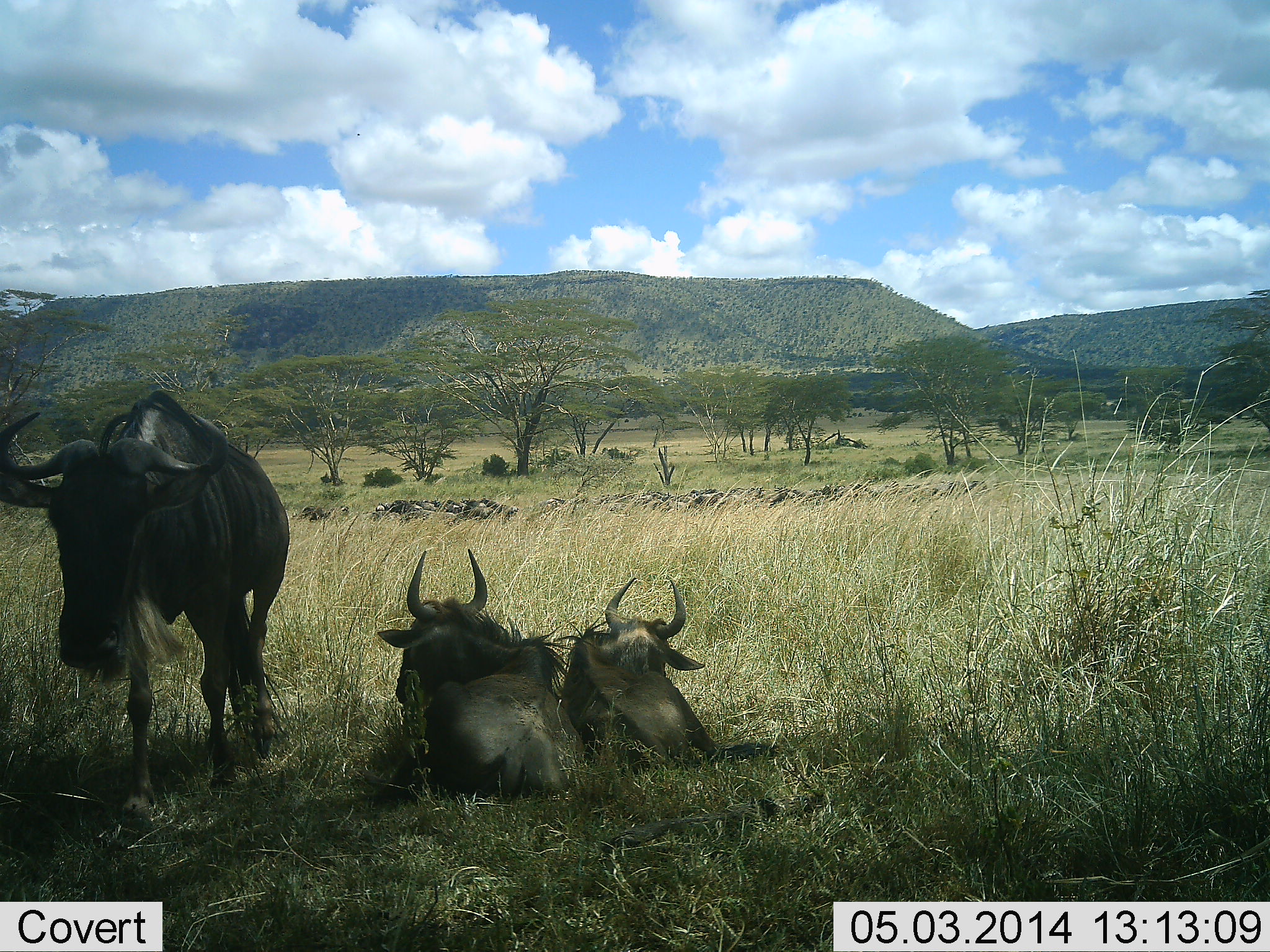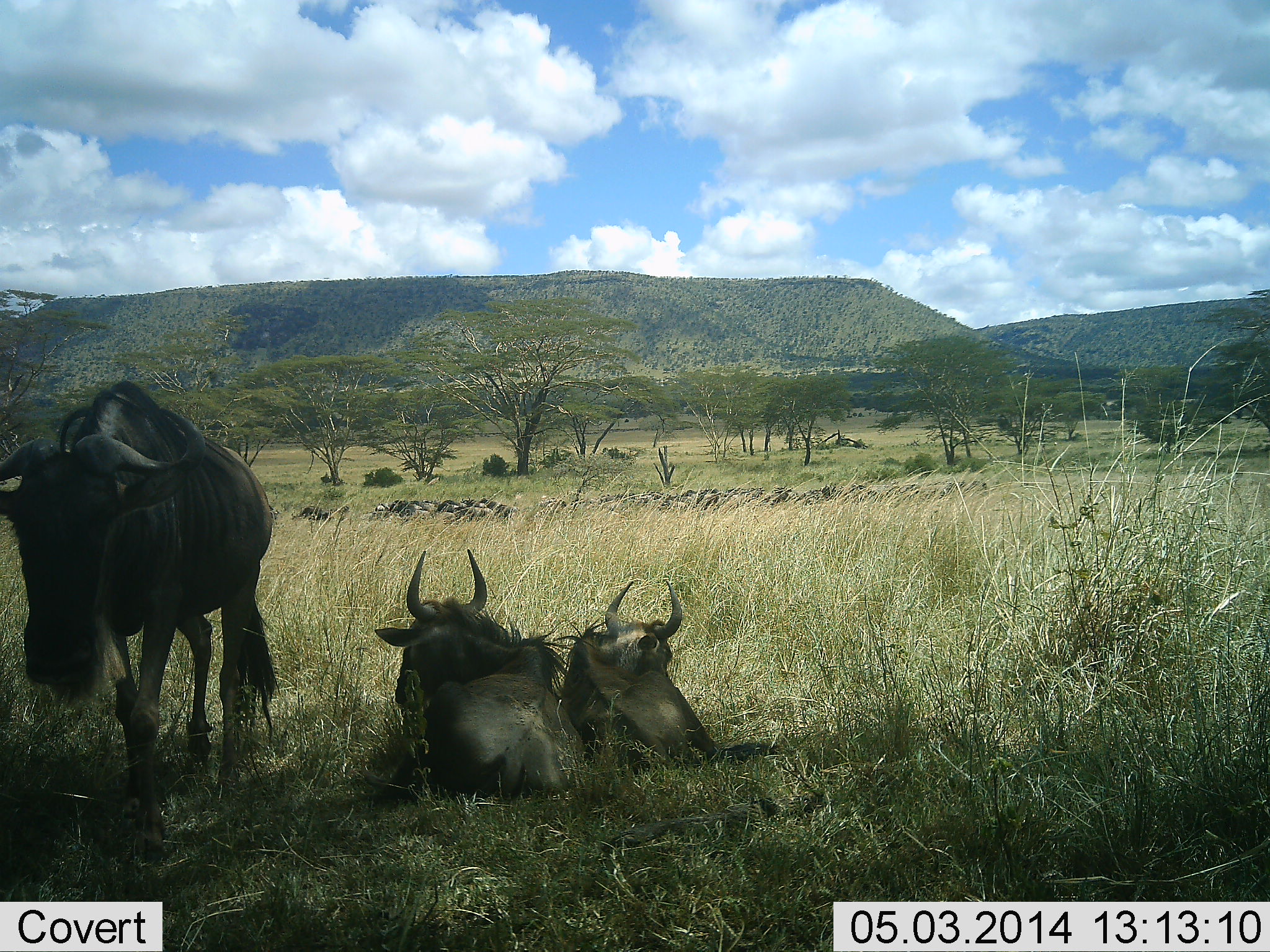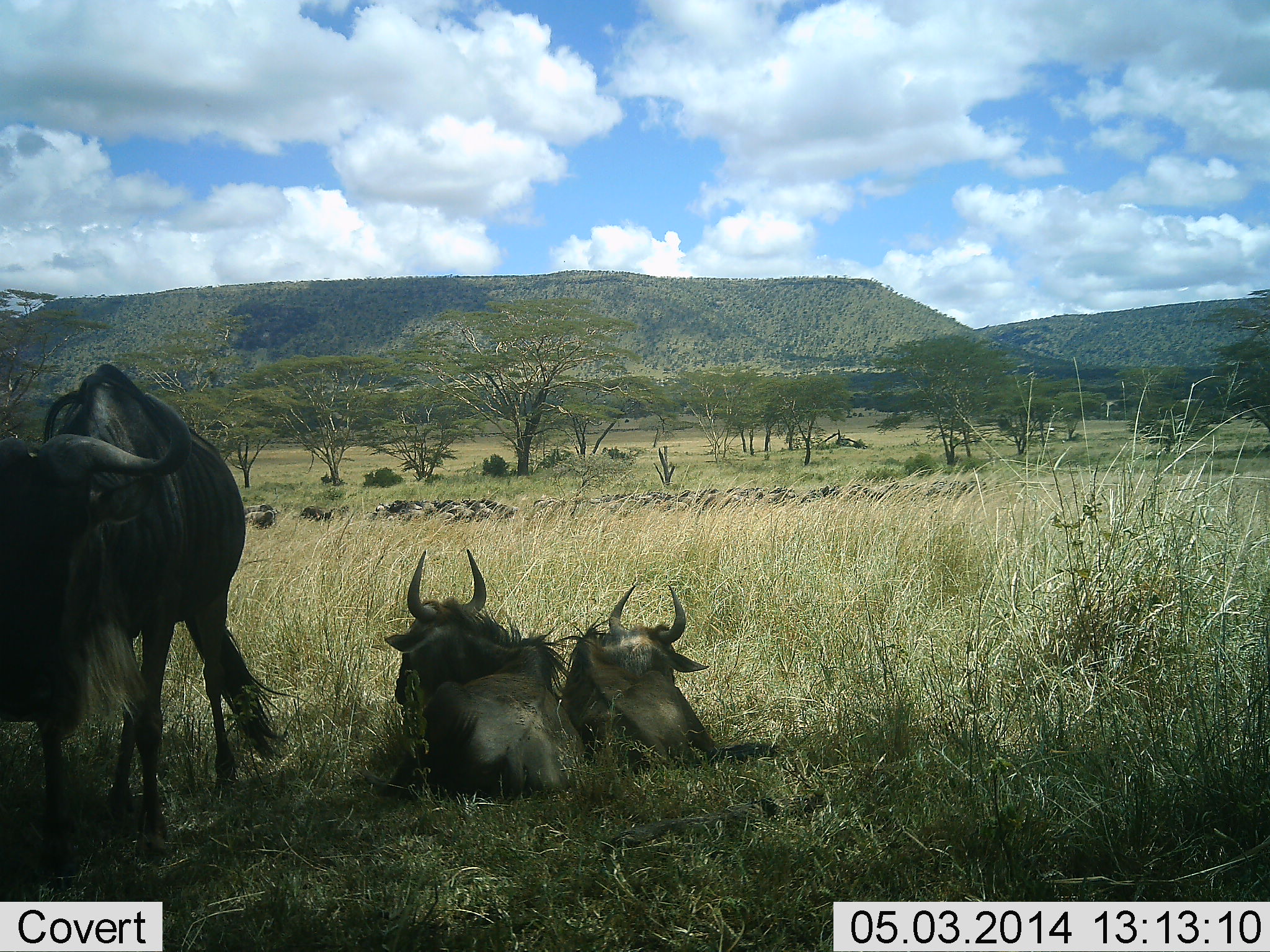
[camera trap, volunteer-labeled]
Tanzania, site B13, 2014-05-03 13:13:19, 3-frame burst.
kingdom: Animalia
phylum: Chordata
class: Mammalia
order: Artiodactyla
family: Bovidae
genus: Connochaetes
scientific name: Connochaetes taurinus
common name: blue wildebeest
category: wildebeest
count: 3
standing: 70%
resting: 100%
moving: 10%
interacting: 0%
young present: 0%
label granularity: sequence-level